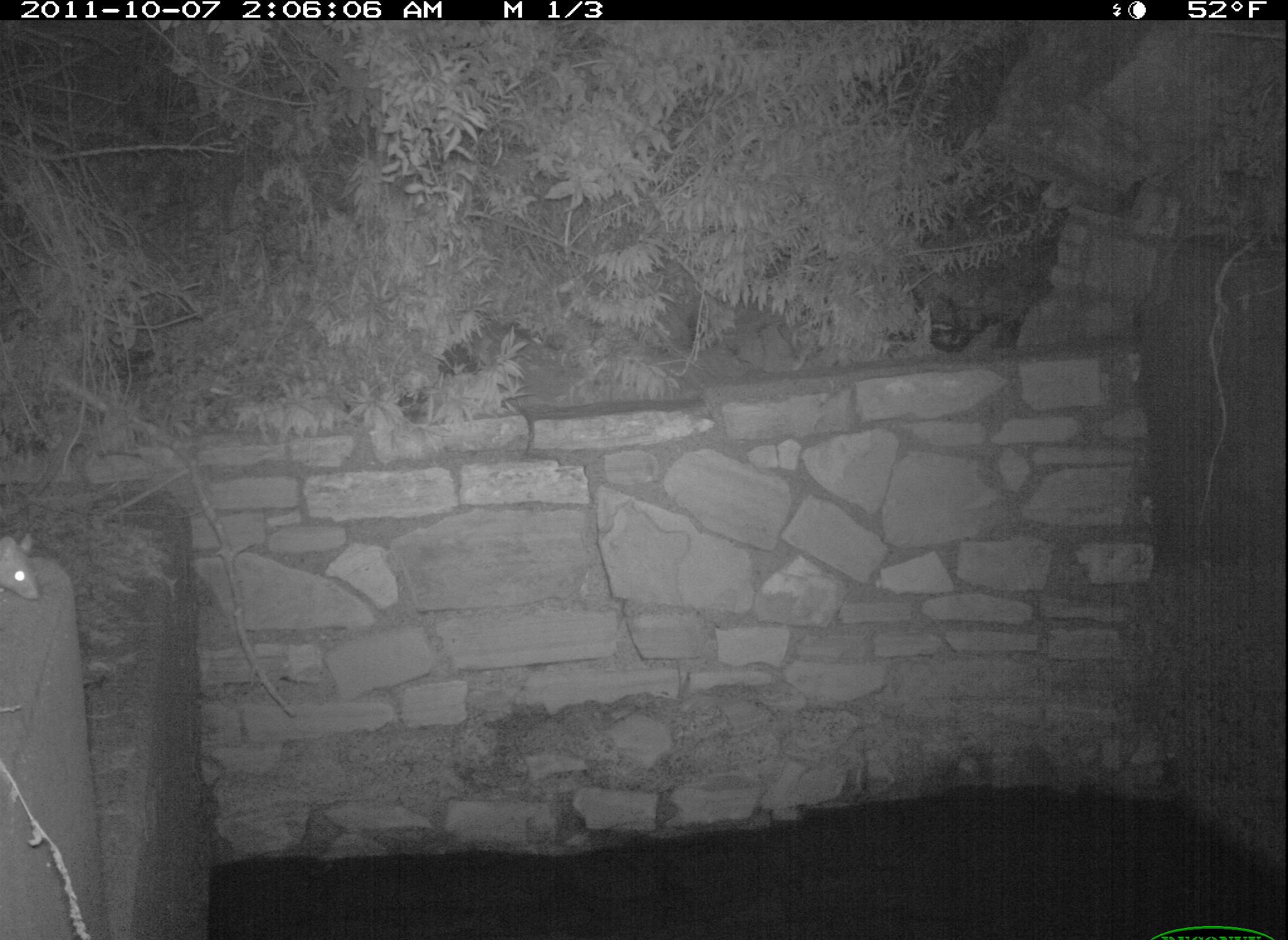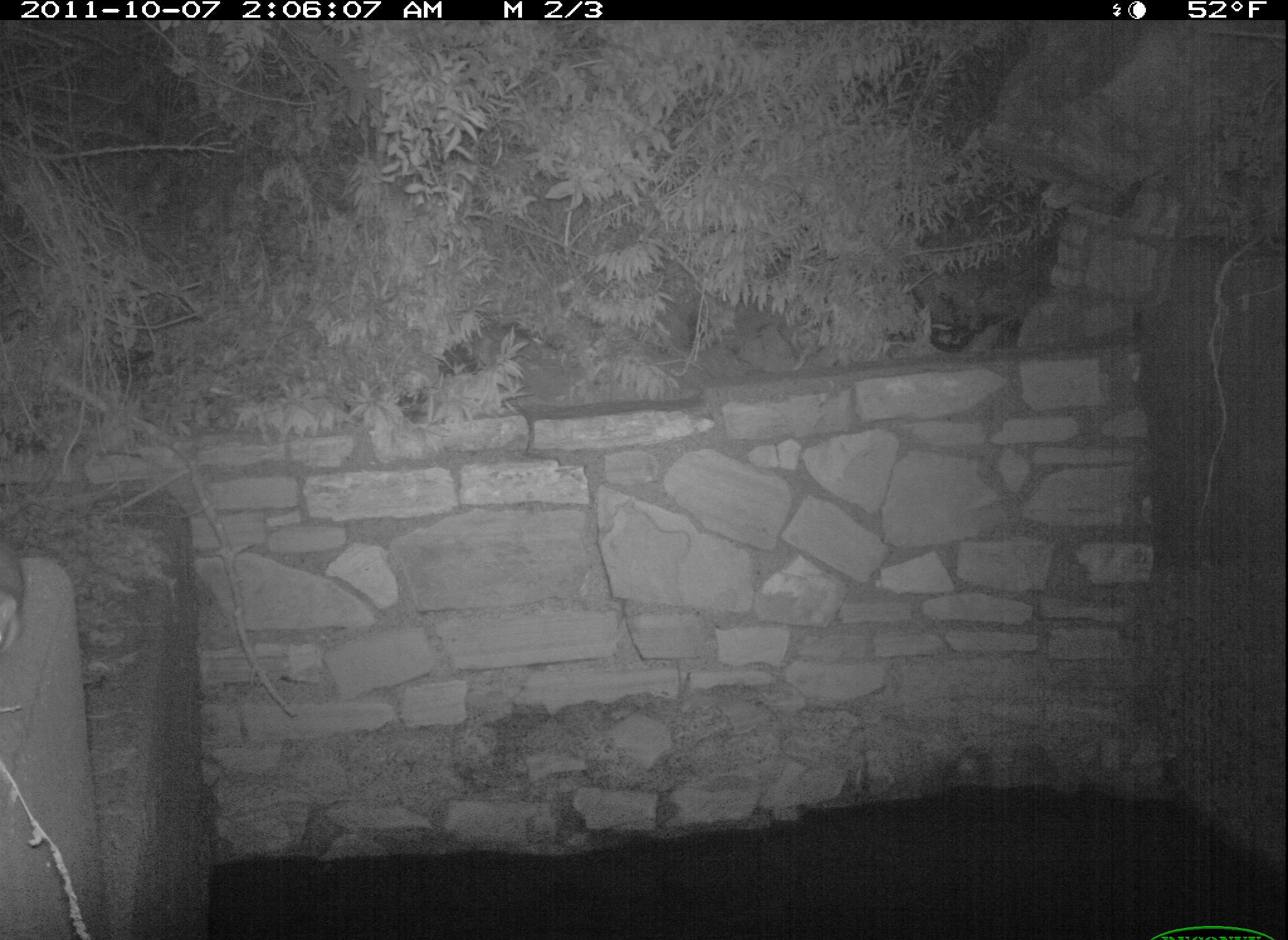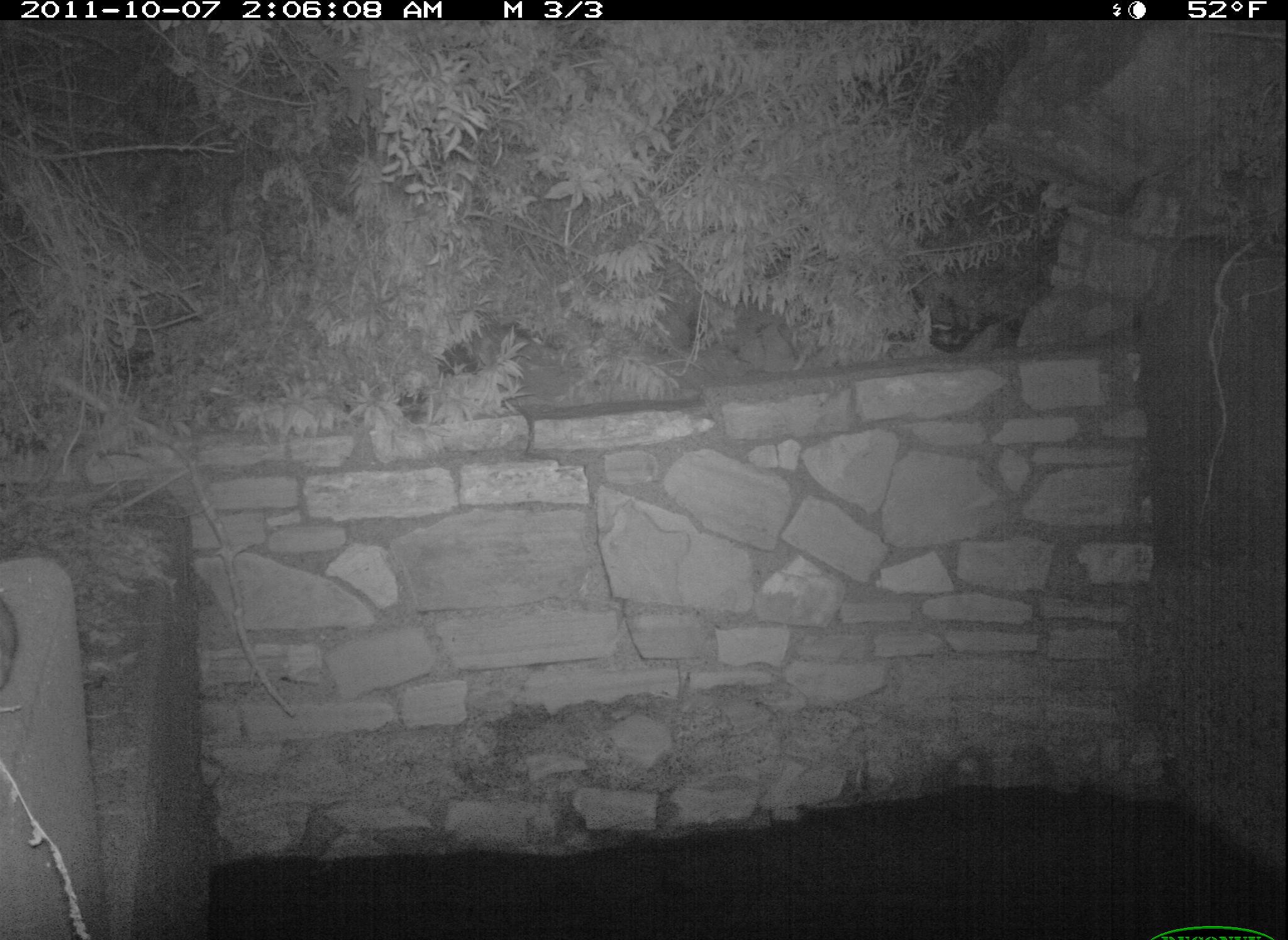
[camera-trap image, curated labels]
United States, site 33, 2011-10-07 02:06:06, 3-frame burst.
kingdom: Animalia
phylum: Chordata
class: Mammalia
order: Rodentia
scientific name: Rodentia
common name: rodent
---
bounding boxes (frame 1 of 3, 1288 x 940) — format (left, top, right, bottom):
rodent: (0, 530, 55, 607)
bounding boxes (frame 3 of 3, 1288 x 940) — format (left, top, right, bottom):
rodent: (0, 580, 32, 707)